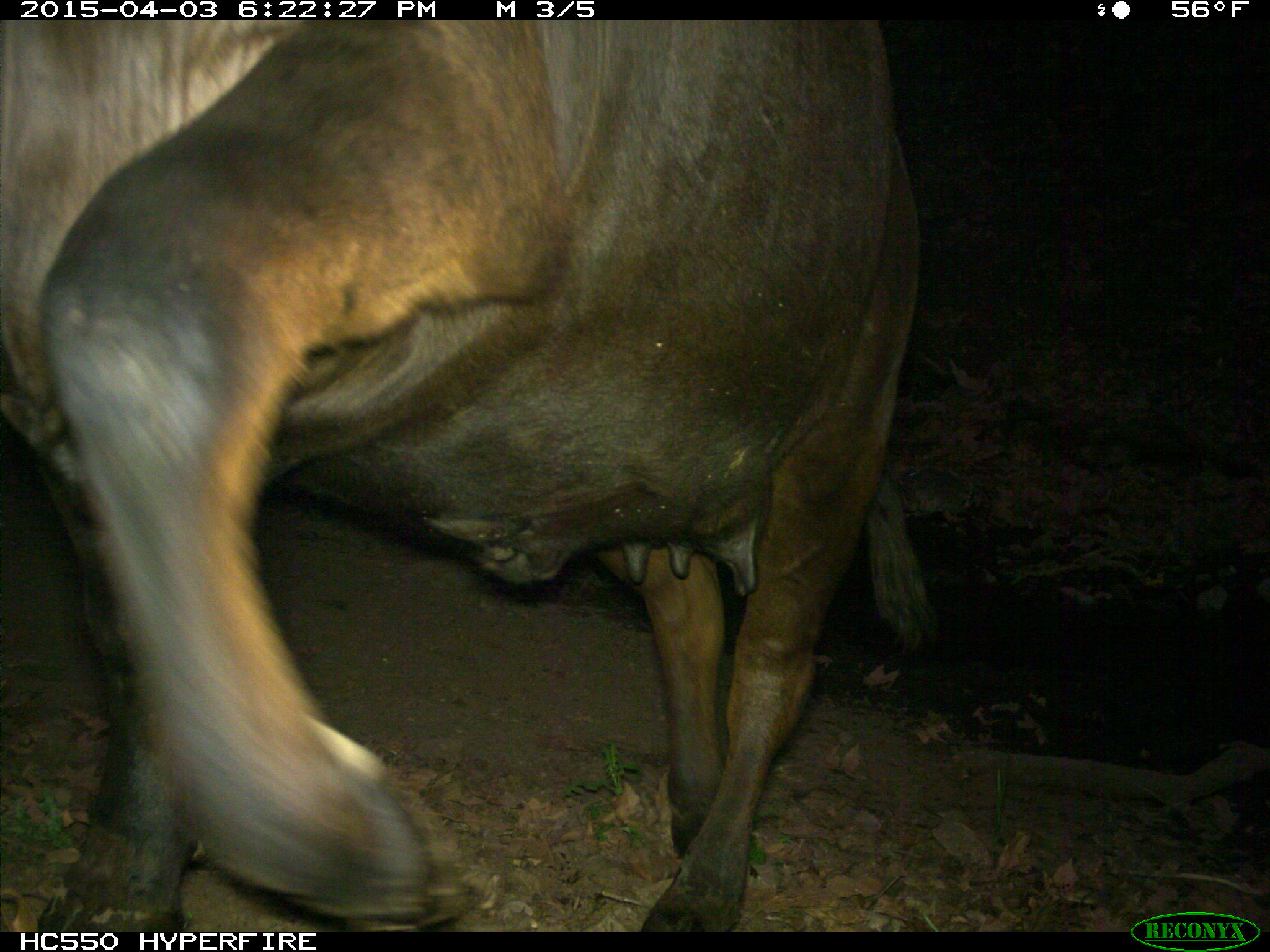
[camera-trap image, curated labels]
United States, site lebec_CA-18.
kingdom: Animalia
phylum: Chordata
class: Mammalia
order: Artiodactyla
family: Bovidae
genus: Bos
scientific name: Bos taurus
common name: domestic cow